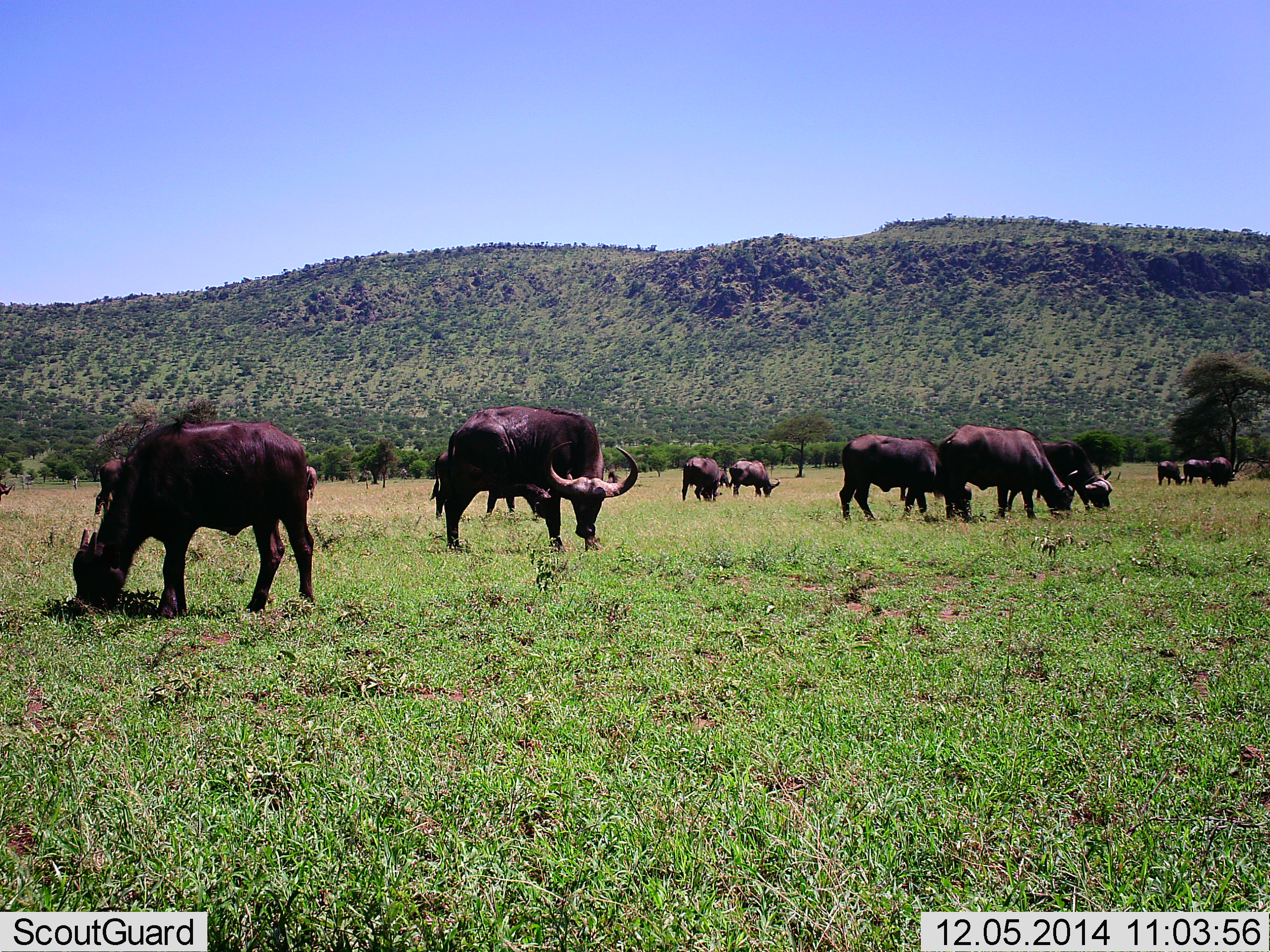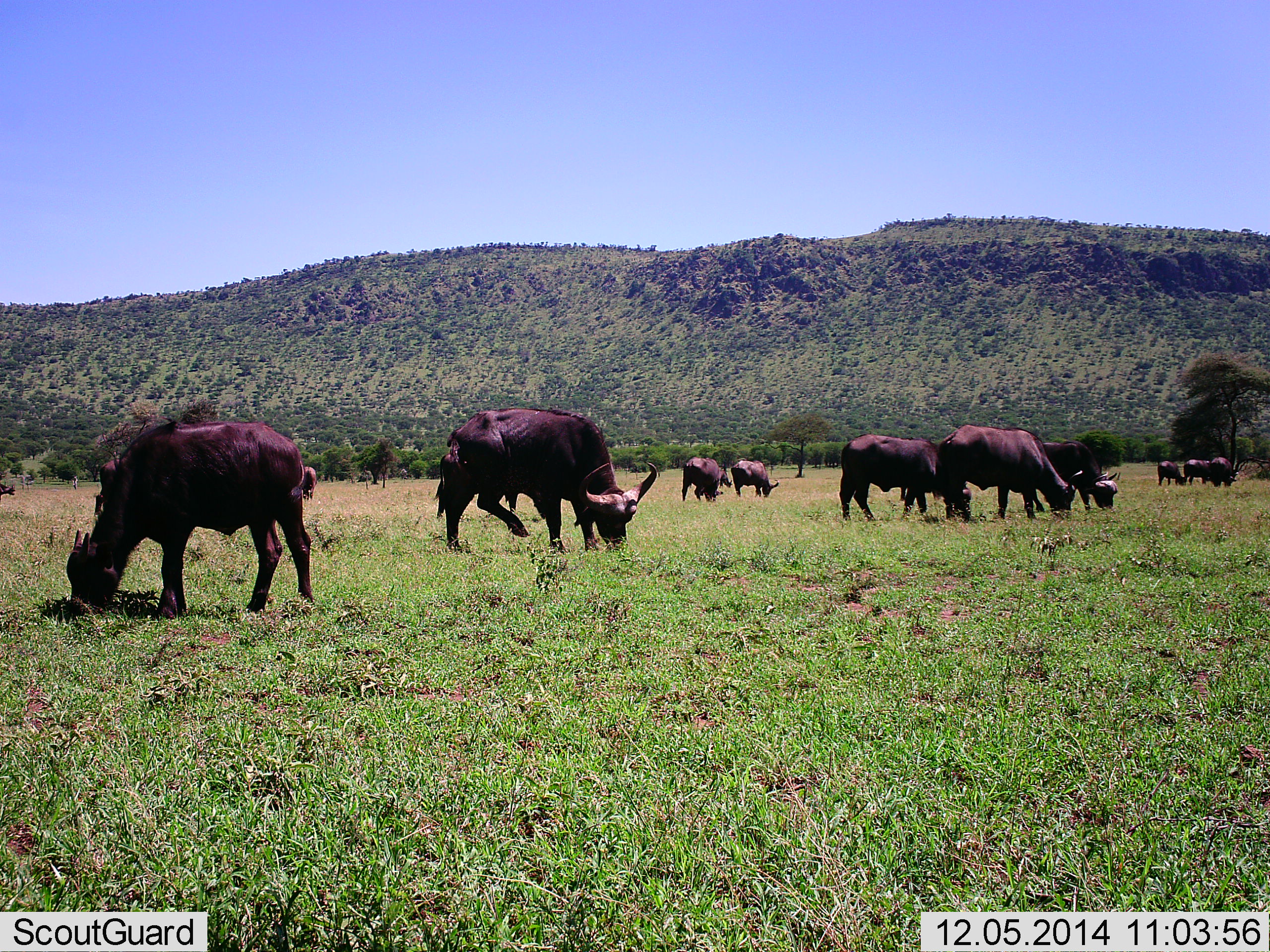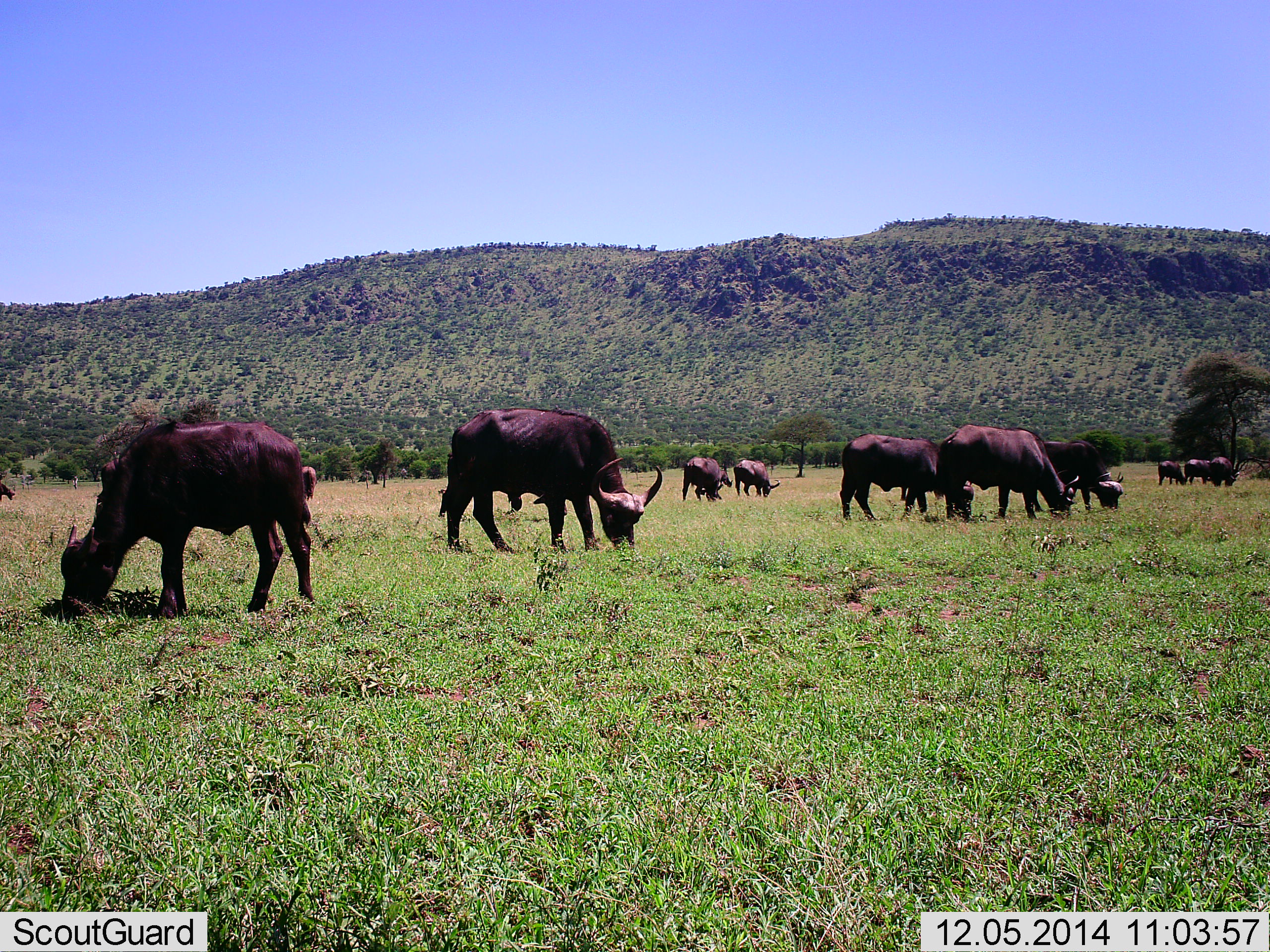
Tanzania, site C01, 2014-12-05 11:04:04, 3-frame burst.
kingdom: Animalia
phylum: Chordata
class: Mammalia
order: Artiodactyla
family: Bovidae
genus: Syncerus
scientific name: Syncerus caffer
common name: cape buffalo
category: buffalo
Buffalo (cape buffalo) (Syncerus caffer), count 11-50. Behavior (volunteer vote fractions): standing 10%, resting 0%, moving 0%, interacting 10%. Young present (vote fraction): 0%. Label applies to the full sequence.